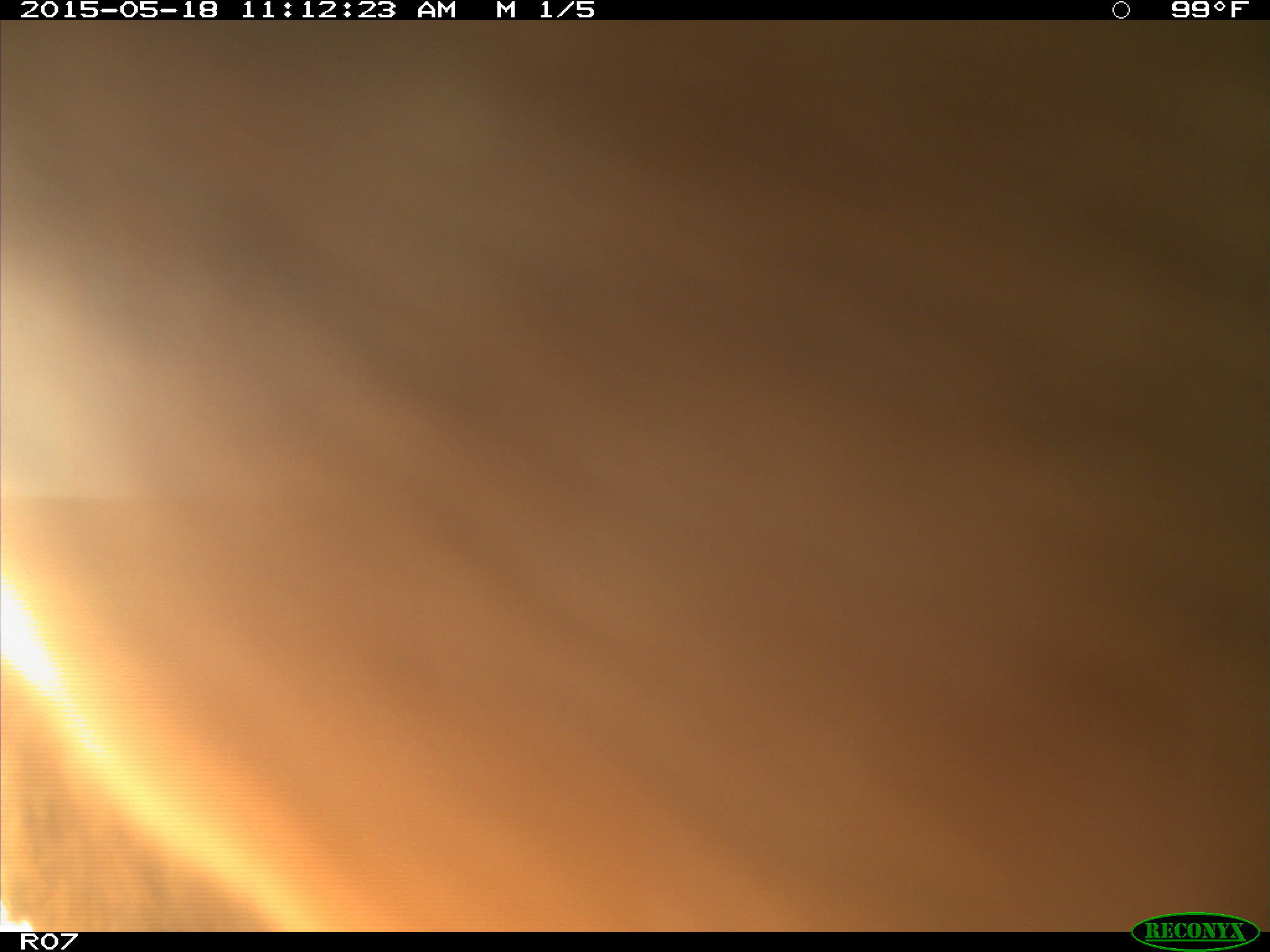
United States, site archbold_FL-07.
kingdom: Animalia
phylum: Chordata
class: Mammalia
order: Artiodactyla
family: Bovidae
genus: Bos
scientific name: Bos taurus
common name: domestic cow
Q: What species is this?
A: Bos taurus (domestic cow).